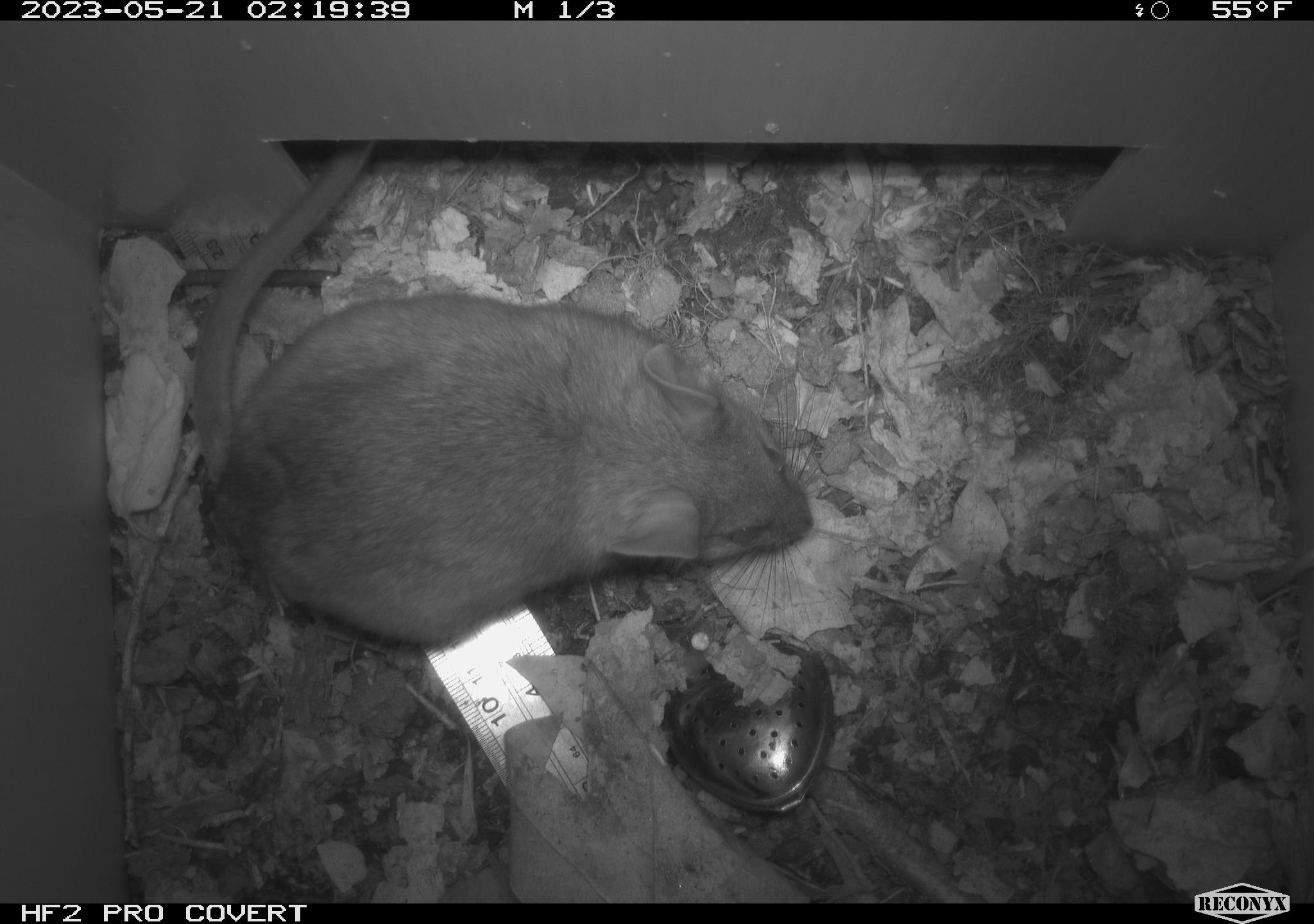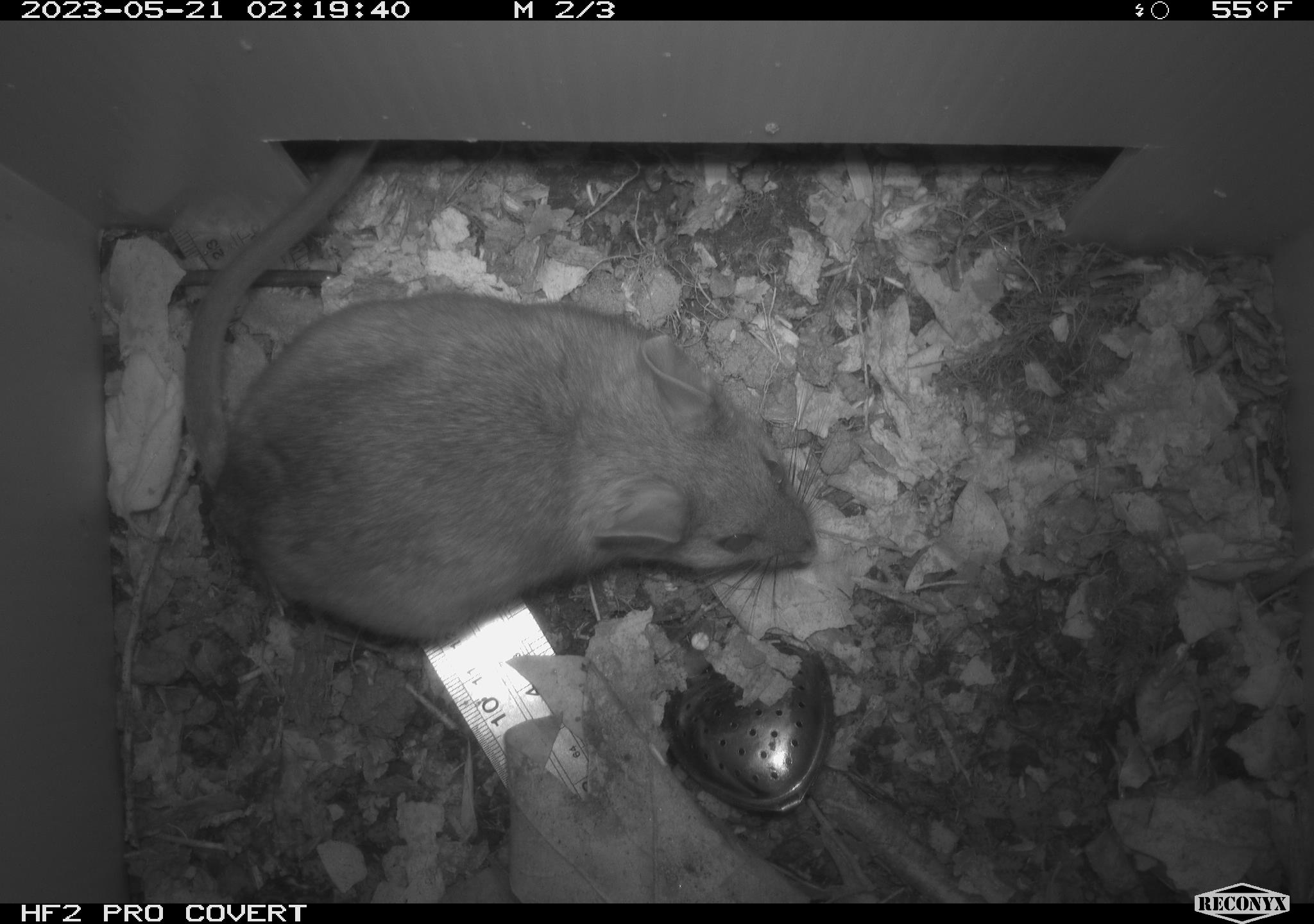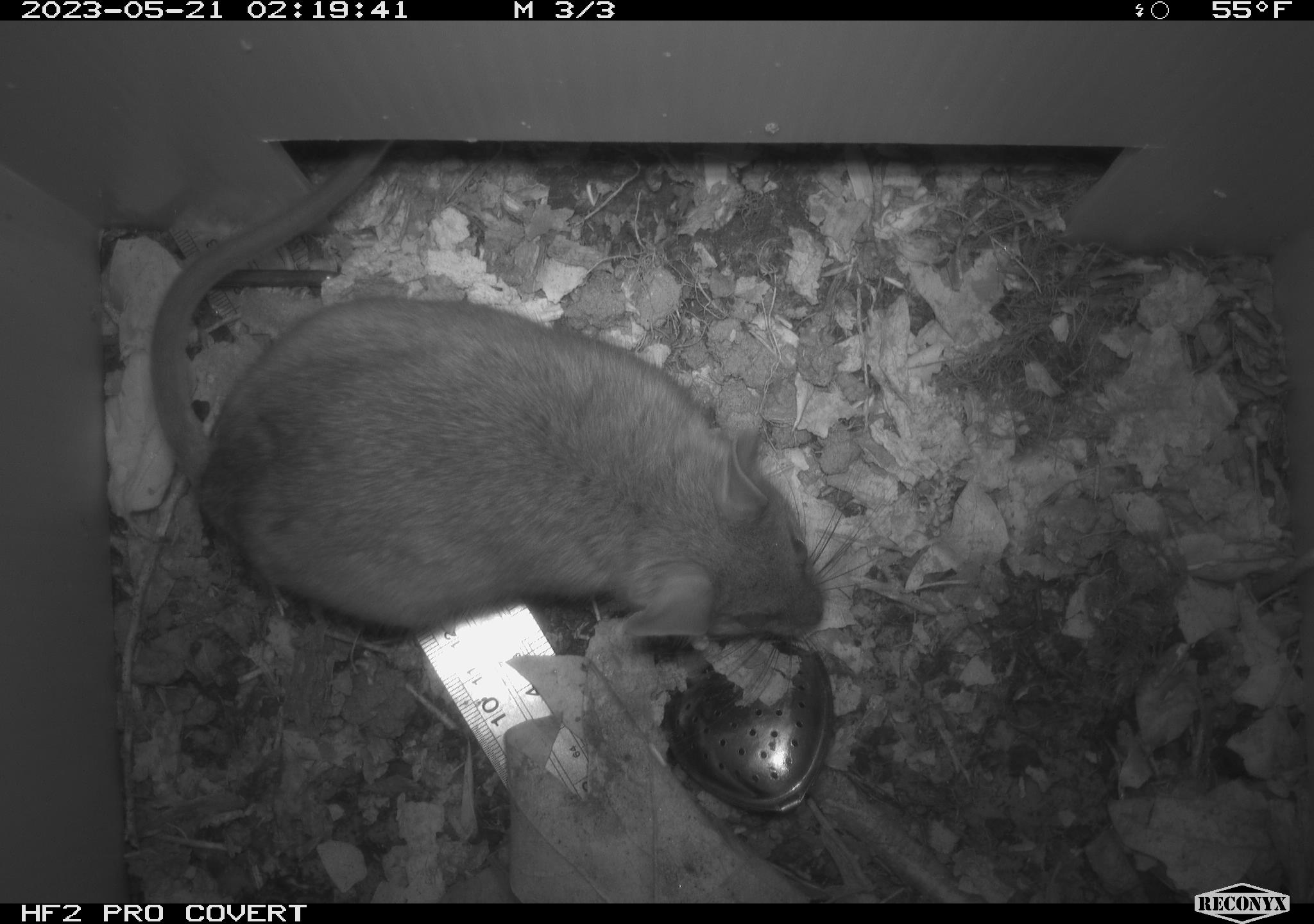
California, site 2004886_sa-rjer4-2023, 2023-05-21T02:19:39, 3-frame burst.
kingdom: Animalia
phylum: Chordata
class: Mammalia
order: Rodentia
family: Cricetidae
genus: Neotoma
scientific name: Neotoma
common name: pack rat or woodrat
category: neotoma species